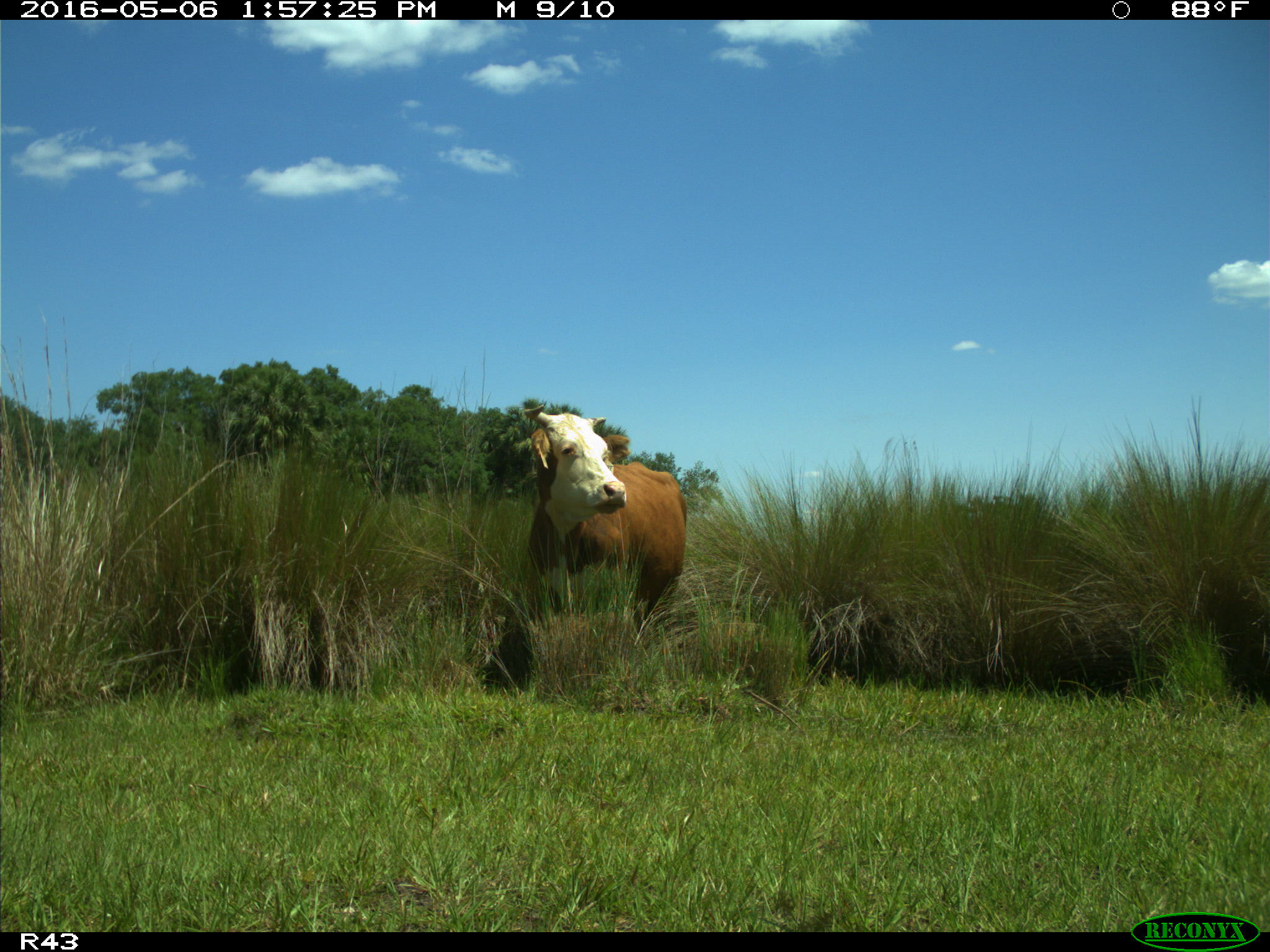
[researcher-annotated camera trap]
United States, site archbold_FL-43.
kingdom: Animalia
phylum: Chordata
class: Mammalia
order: Artiodactyla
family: Bovidae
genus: Bos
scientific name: Bos taurus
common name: domestic cow